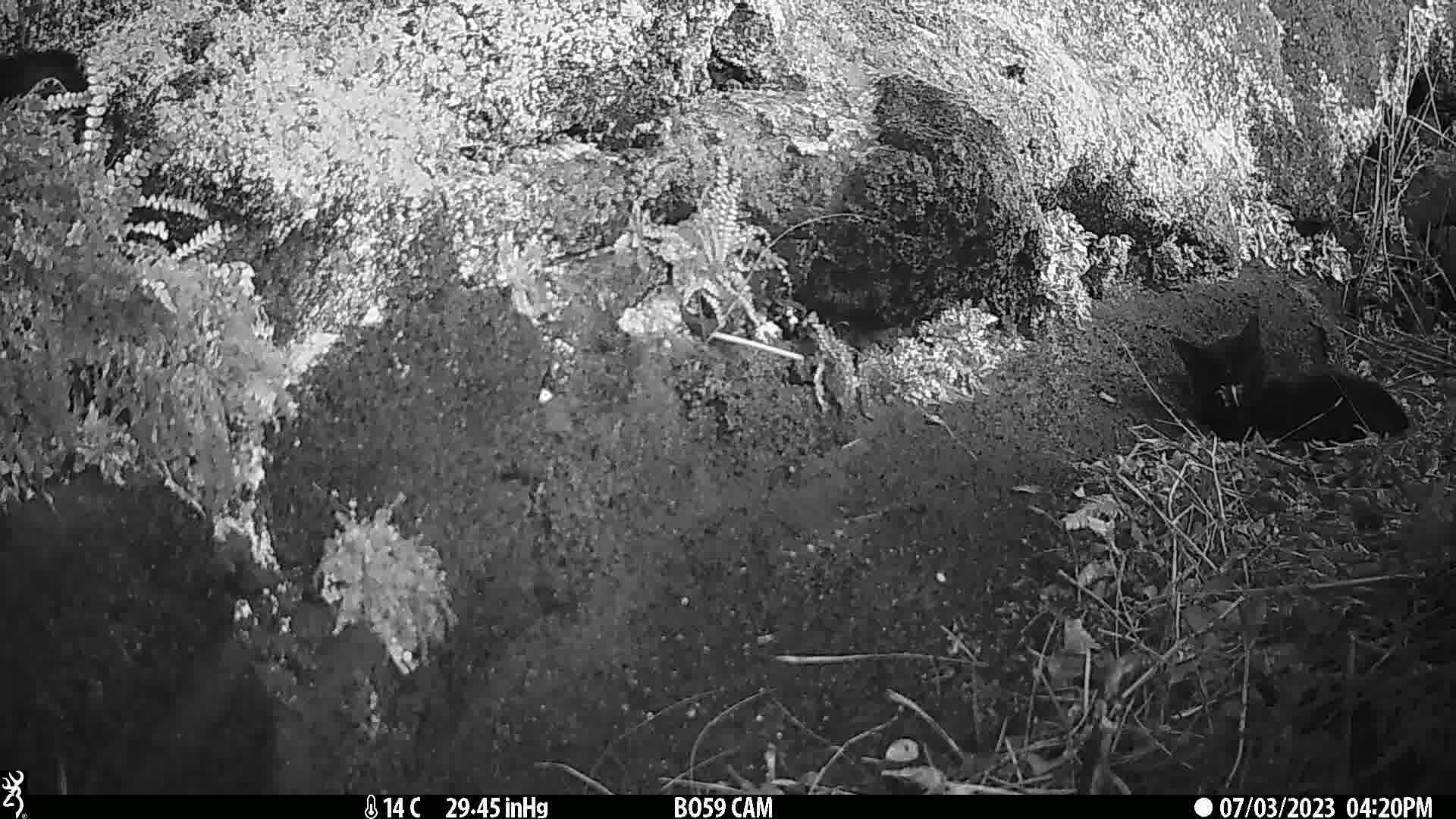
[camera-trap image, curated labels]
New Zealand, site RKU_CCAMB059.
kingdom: Animalia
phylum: Chordata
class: Mammalia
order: Carnivora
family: Felidae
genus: Felis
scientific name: Felis catus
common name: domestic cat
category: cat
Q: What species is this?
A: Cat (domestic cat) (Felis catus).